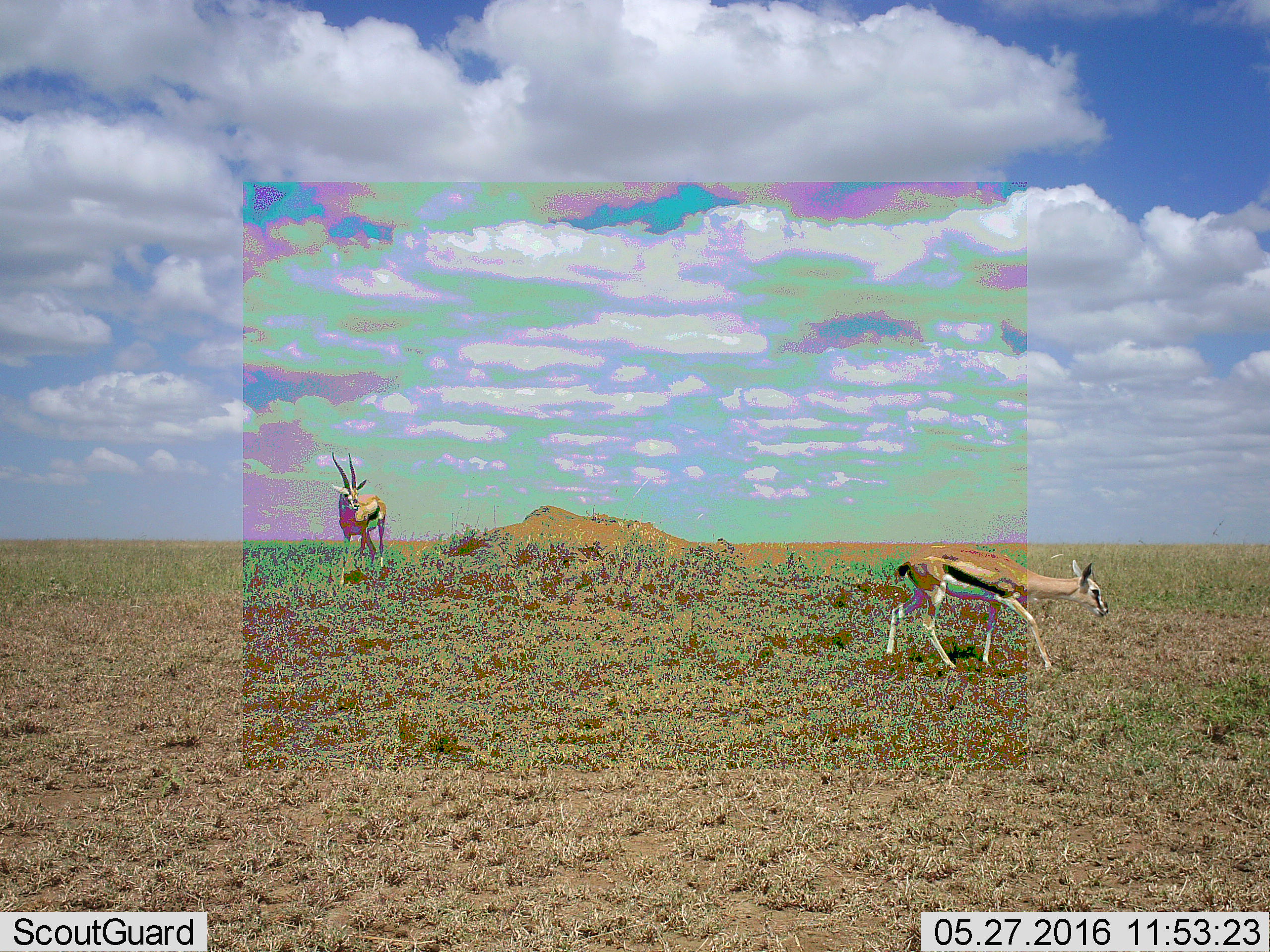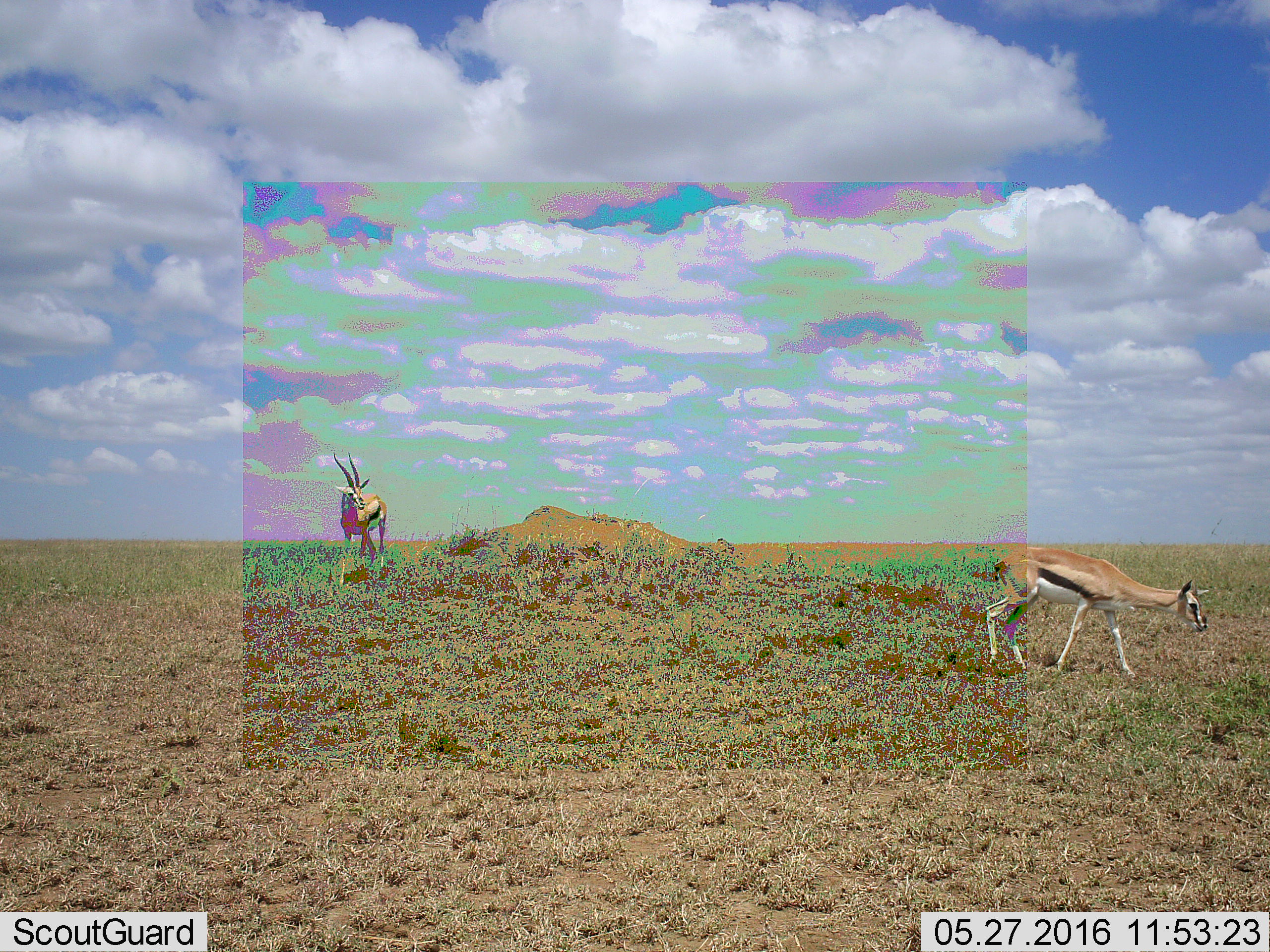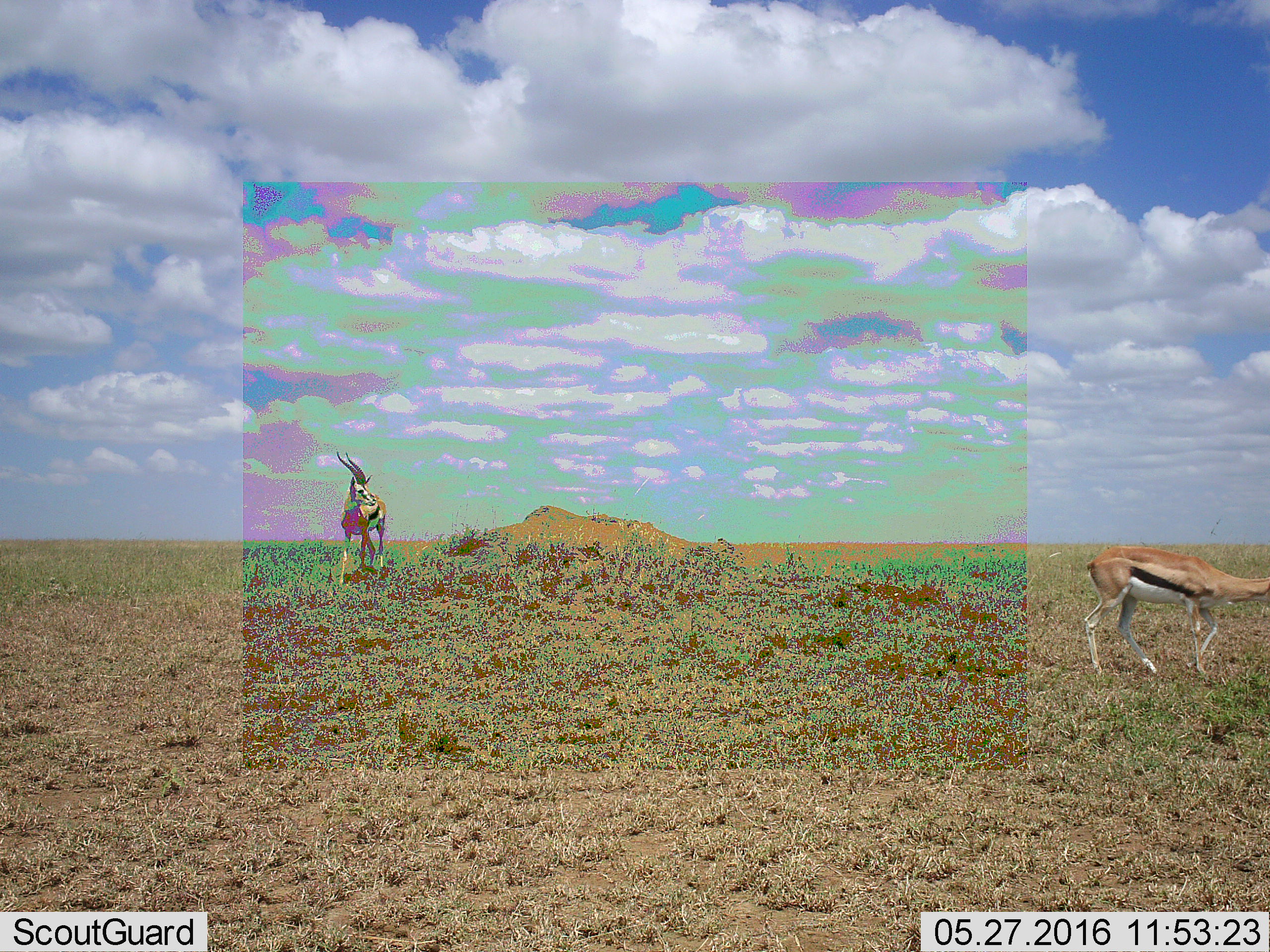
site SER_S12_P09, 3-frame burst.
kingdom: Animalia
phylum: Chordata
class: Mammalia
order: Artiodactyla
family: Bovidae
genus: Eudorcas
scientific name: Eudorcas thomsonii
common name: thomson's gazelle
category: gazellethomsons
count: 2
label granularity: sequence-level